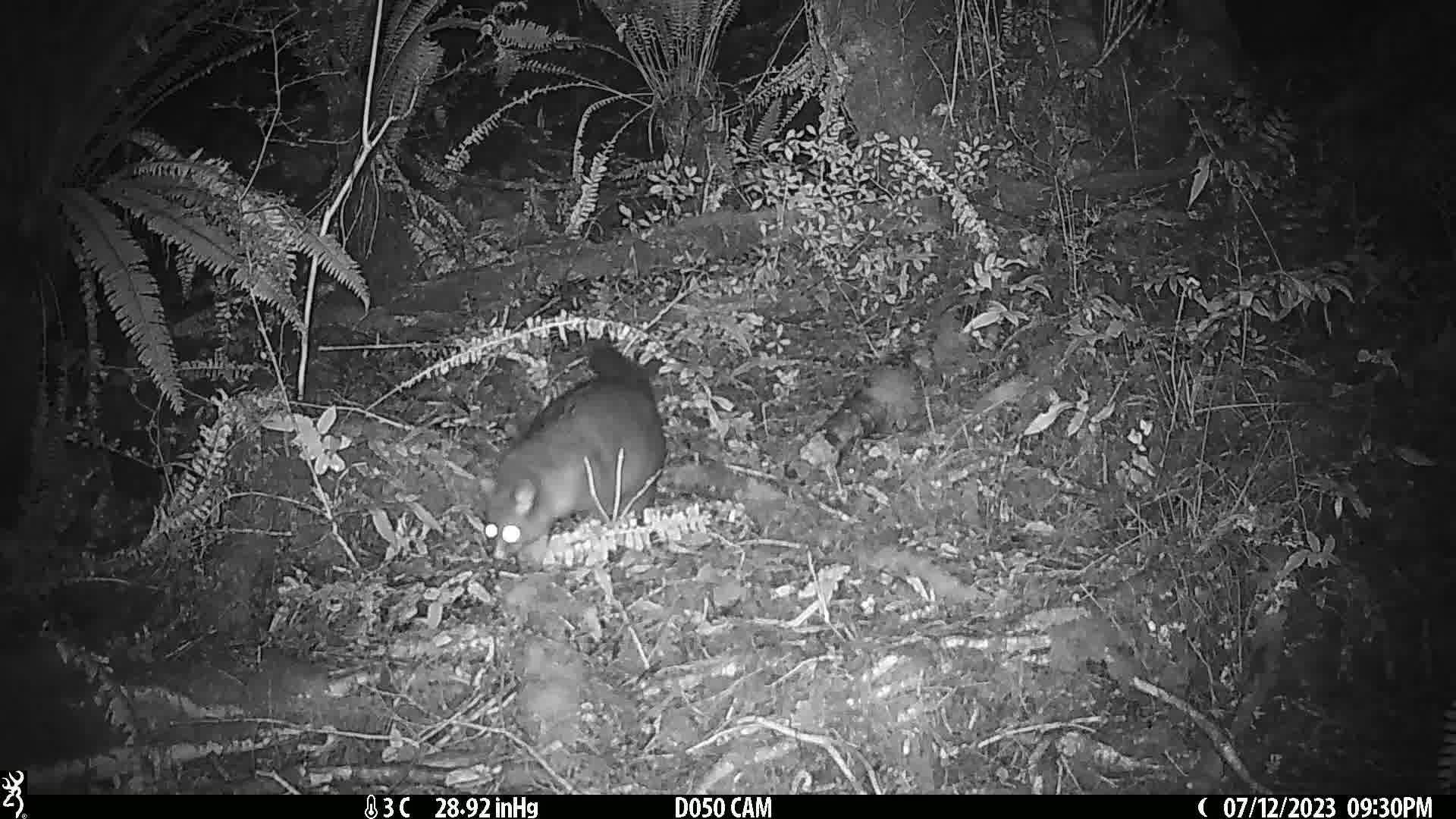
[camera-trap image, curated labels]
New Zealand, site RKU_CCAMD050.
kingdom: Animalia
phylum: Chordata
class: Mammalia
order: Diprotodontia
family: Phalangeridae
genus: Trichosurus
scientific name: Trichosurus vulpecula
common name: common brushtail possum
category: possum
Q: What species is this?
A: Possum (common brushtail possum) (Trichosurus vulpecula).